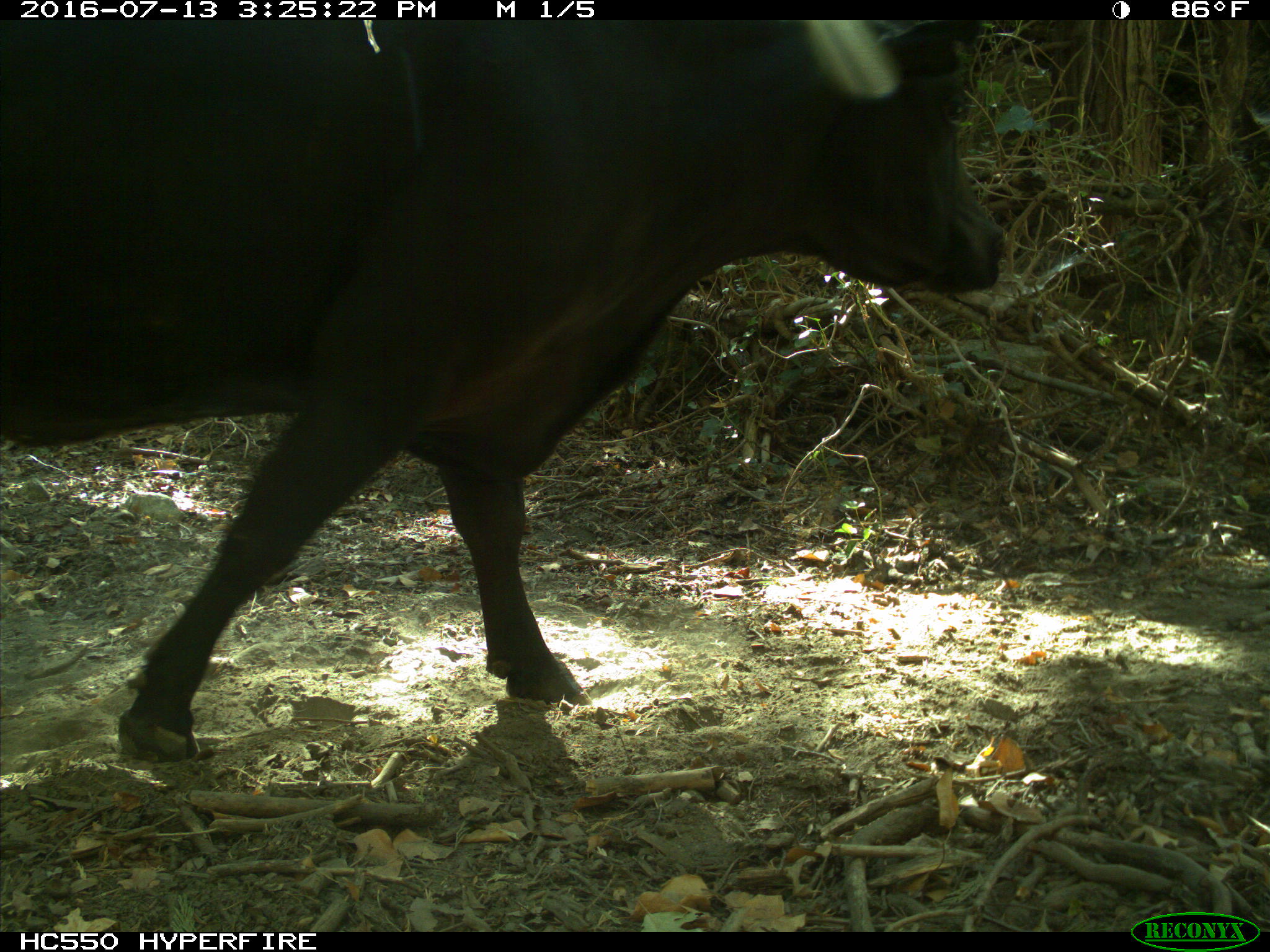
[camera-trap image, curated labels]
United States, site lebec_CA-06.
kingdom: Animalia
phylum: Chordata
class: Mammalia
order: Artiodactyla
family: Bovidae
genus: Bos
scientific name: Bos taurus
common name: domestic cow